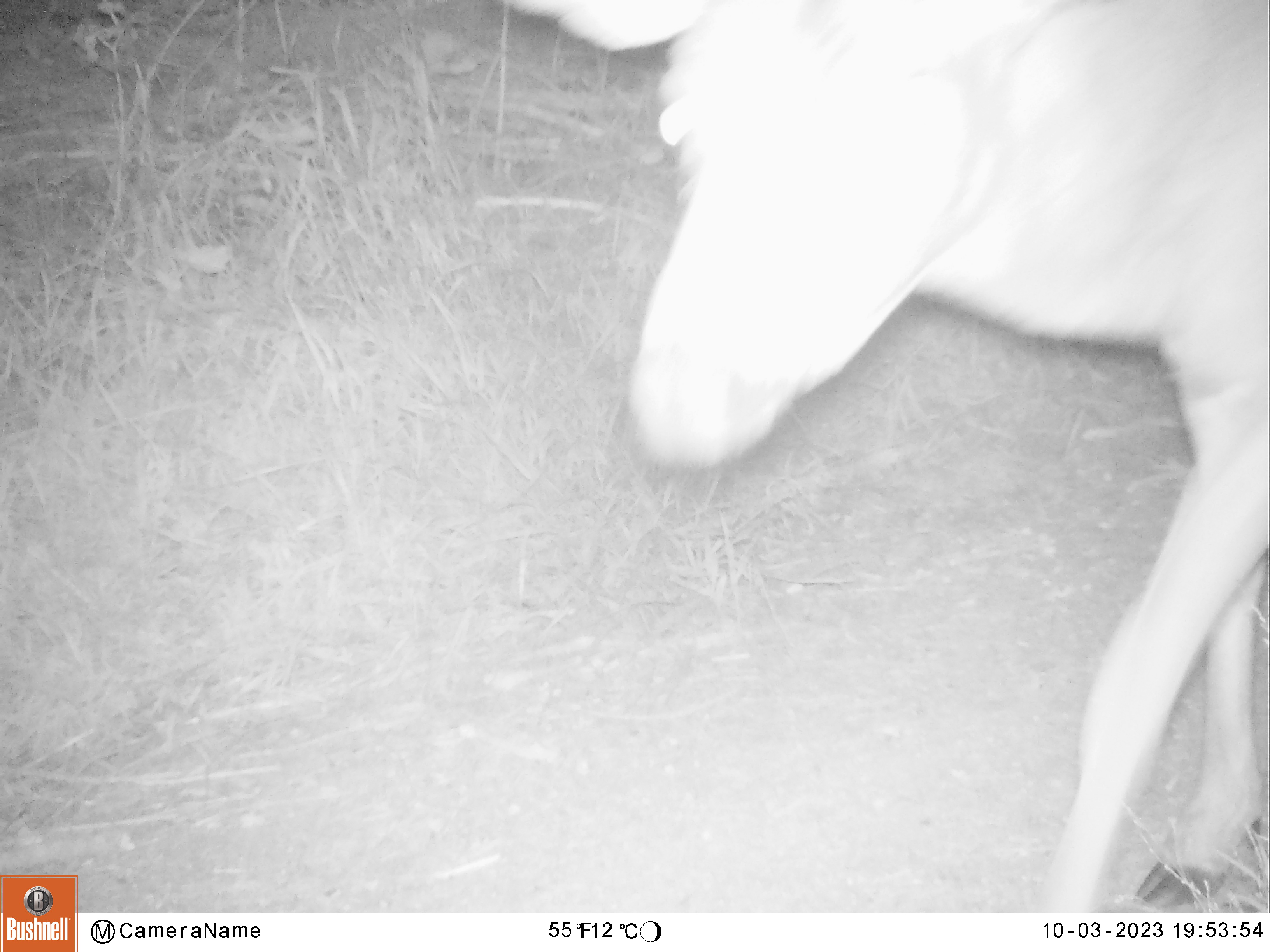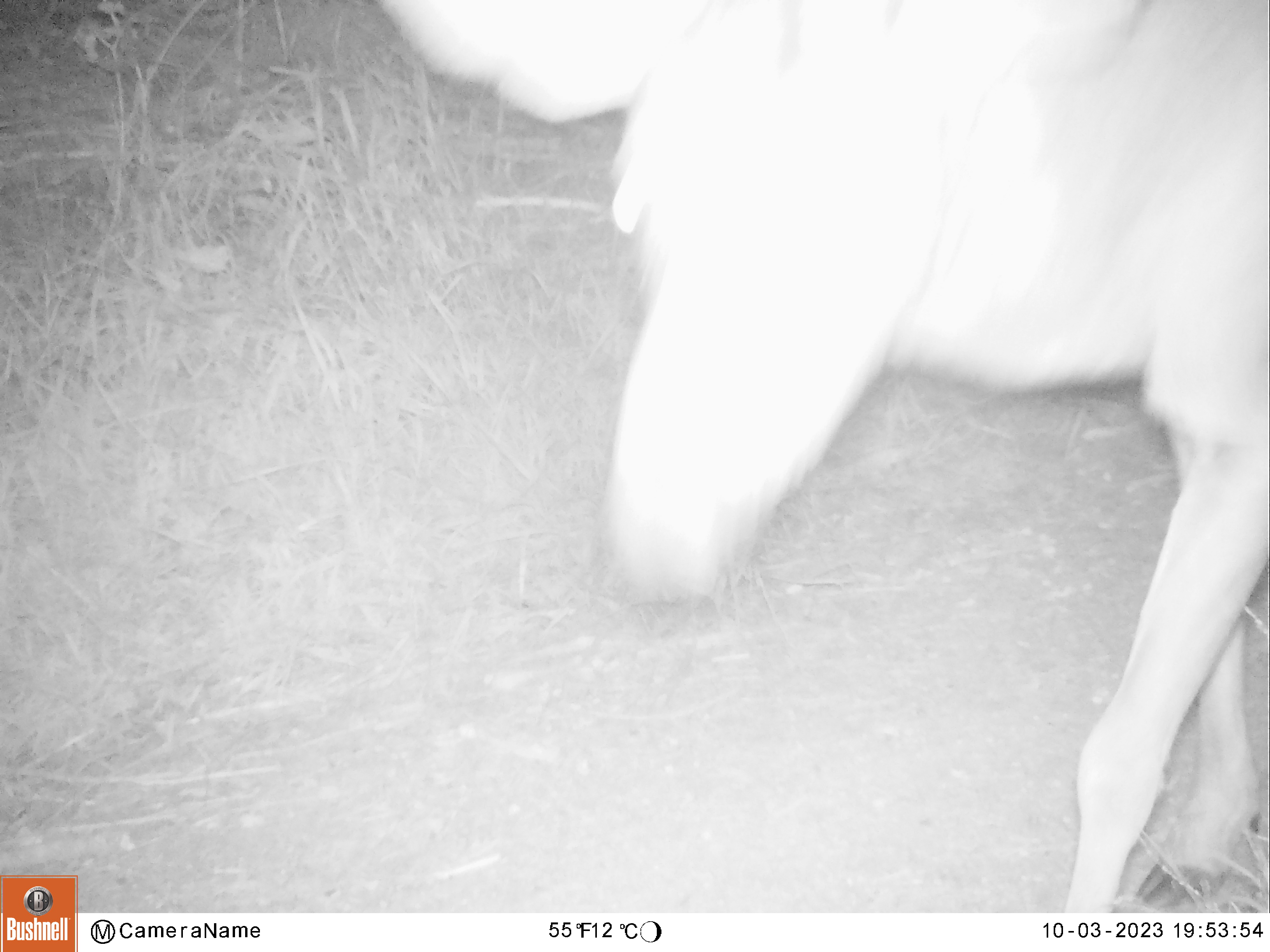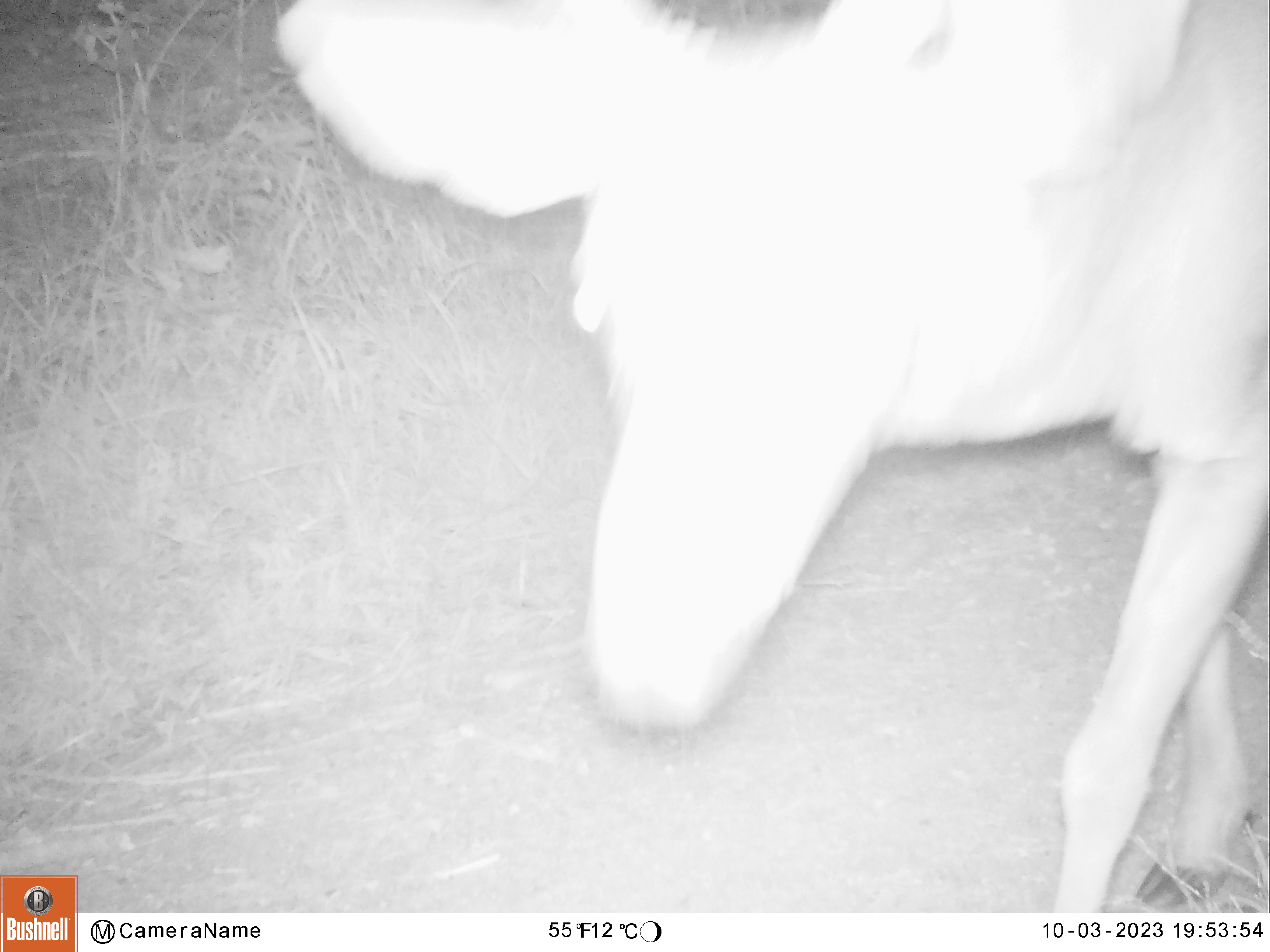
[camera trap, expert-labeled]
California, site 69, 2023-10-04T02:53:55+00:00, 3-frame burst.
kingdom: Animalia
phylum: Chordata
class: Mammalia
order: Artiodactyla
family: Cervidae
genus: Odocoileus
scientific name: Odocoileus hemionus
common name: mule deer